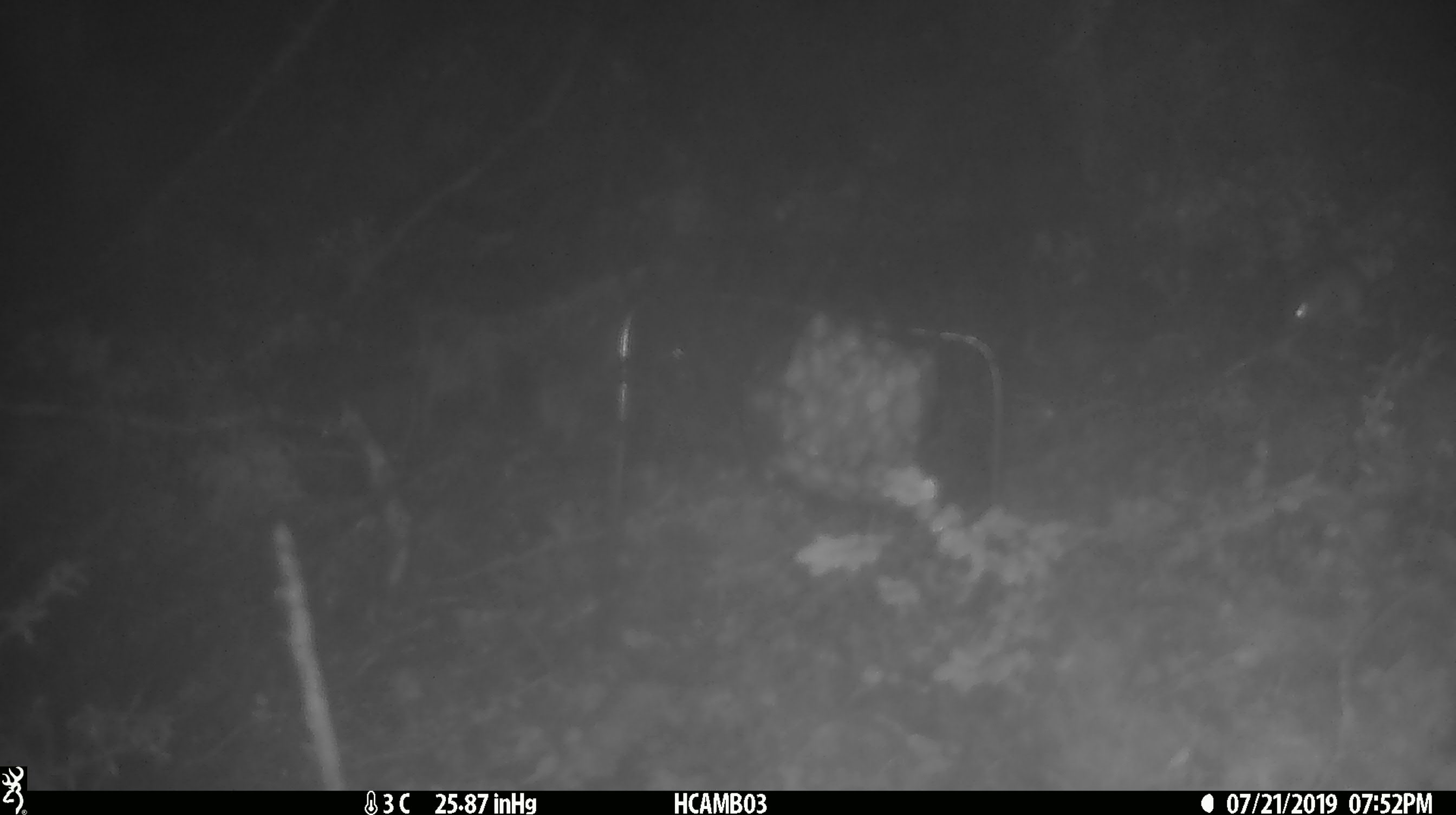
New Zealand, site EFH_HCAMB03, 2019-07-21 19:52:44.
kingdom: Animalia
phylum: Chordata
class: Mammalia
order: Rodentia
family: Muridae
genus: Mus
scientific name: Mus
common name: mouse